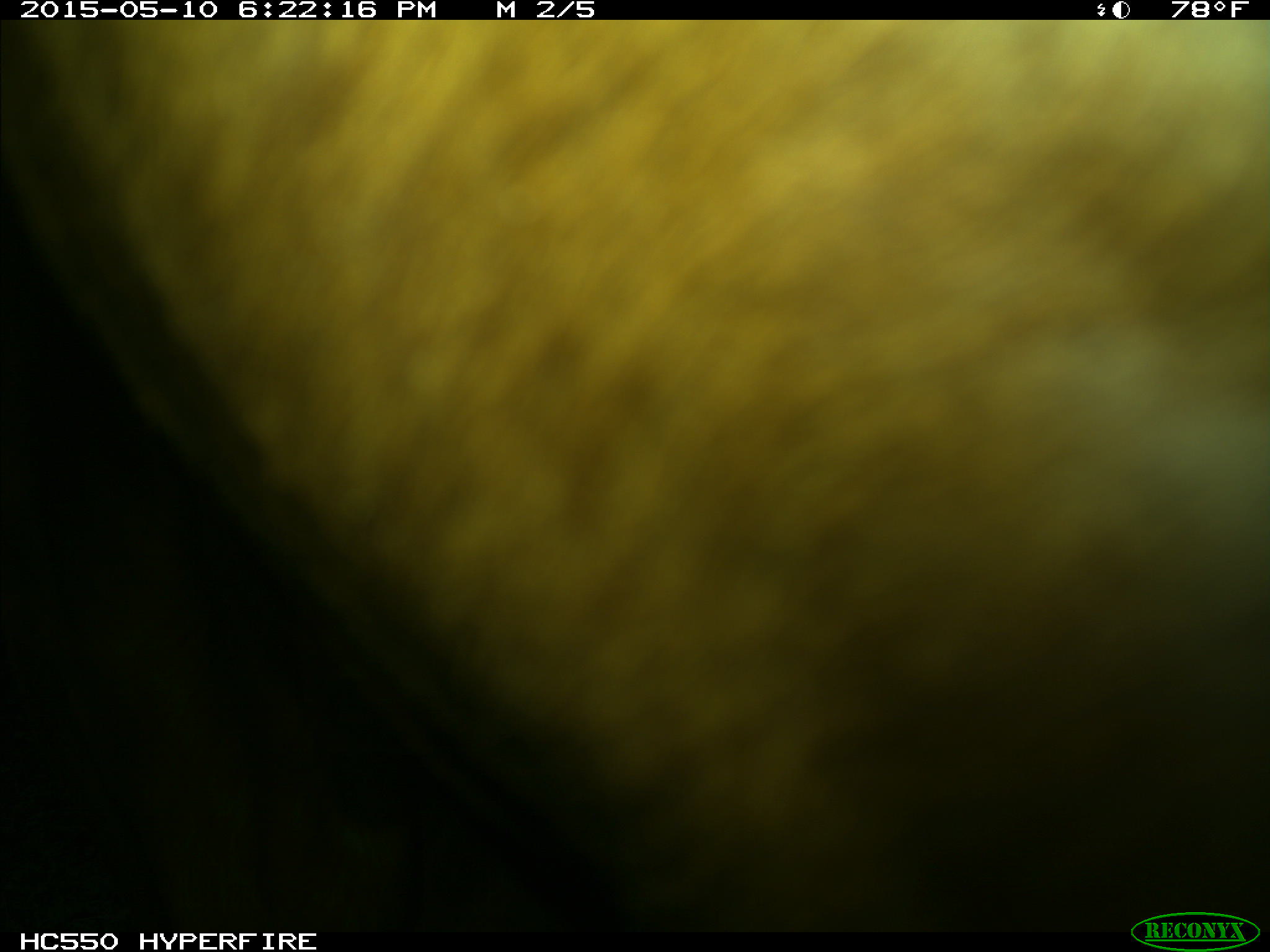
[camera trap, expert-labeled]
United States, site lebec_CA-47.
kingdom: Animalia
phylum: Chordata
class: Mammalia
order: Artiodactyla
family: Bovidae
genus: Bos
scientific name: Bos taurus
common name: domestic cow